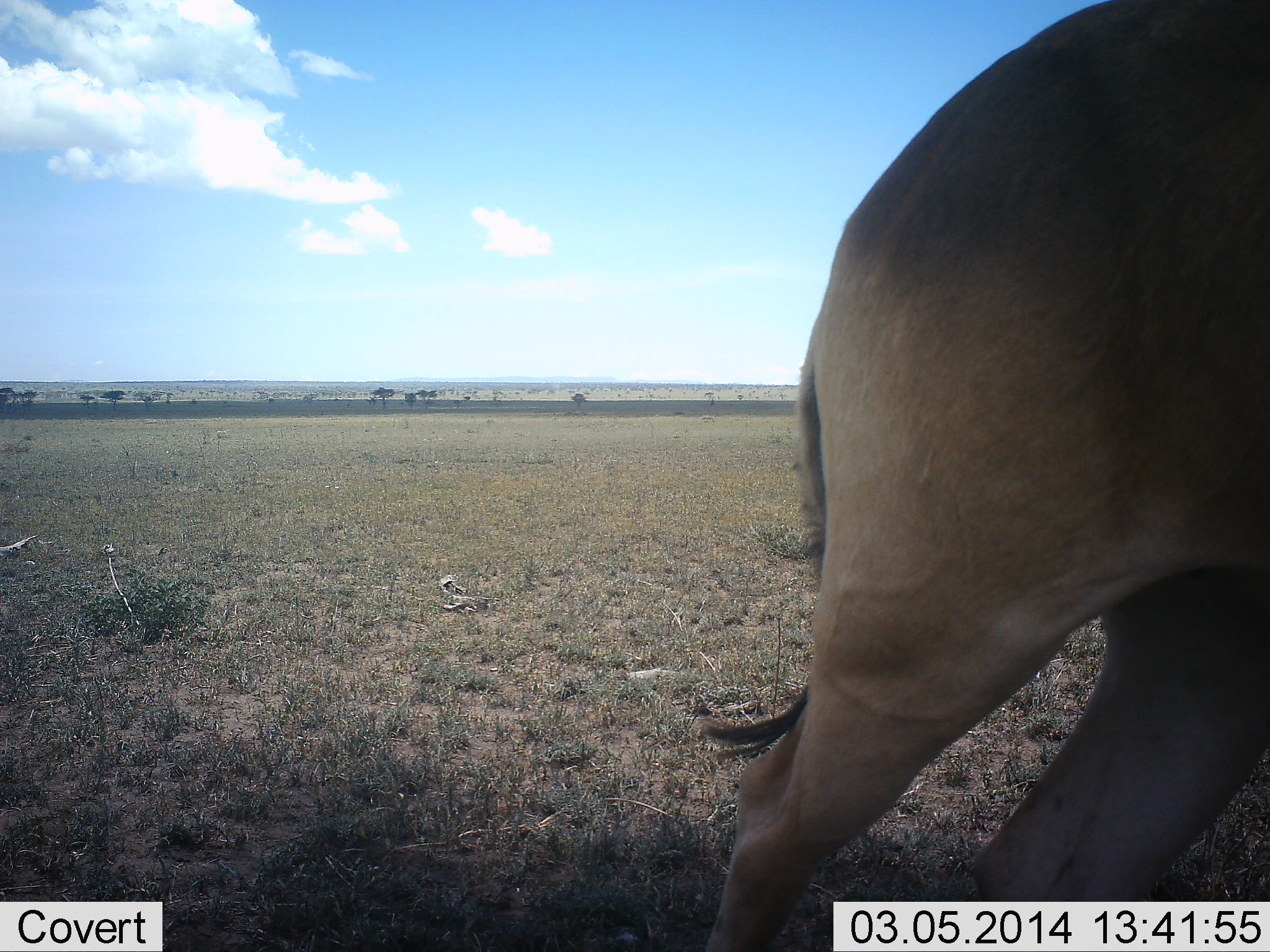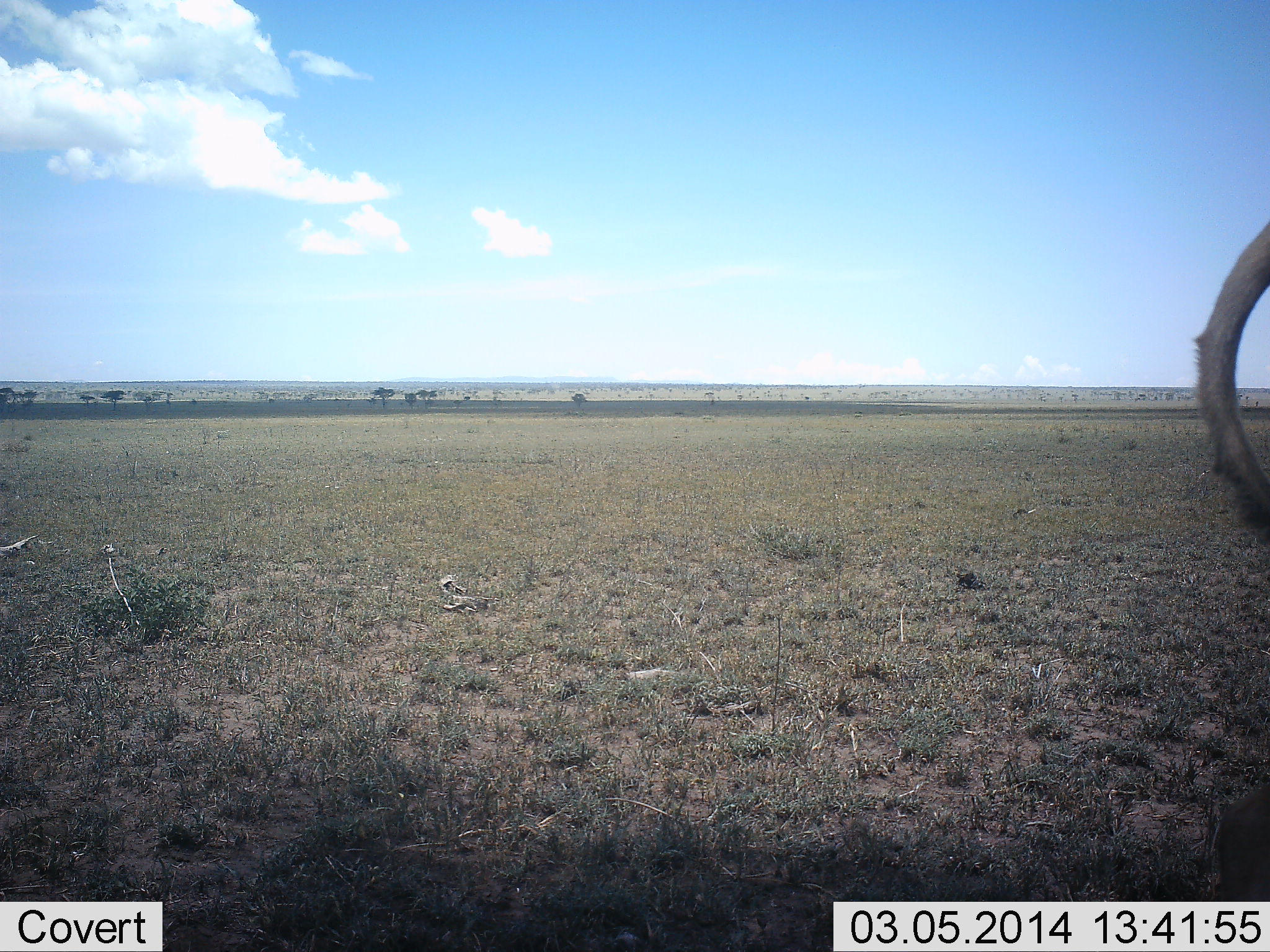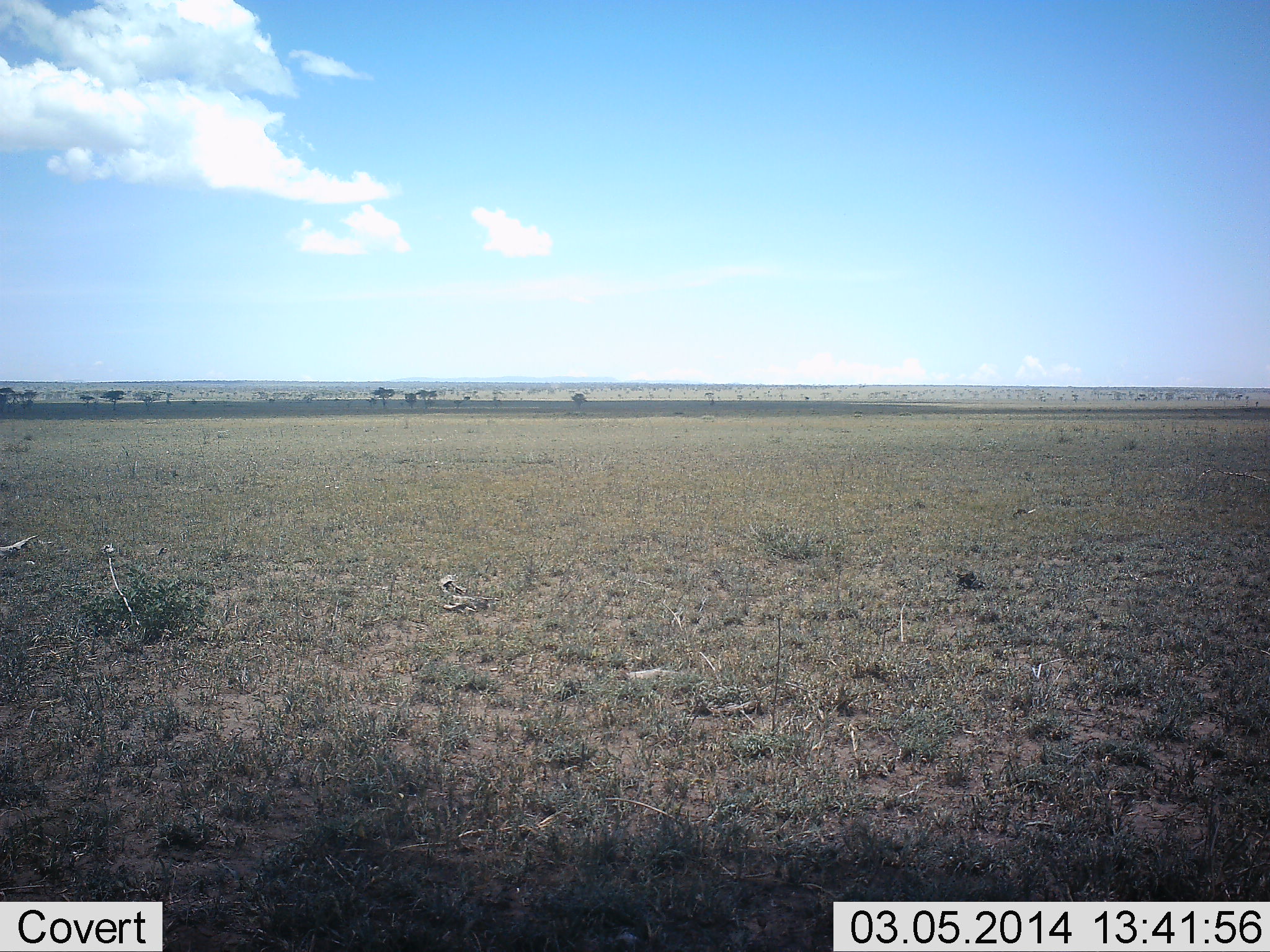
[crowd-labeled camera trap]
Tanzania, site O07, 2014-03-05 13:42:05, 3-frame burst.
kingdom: Animalia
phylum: Chordata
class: Mammalia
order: Artiodactyla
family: Bovidae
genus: Alcelaphus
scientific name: Alcelaphus buselaphus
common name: hartebeest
Hartebeest (Alcelaphus buselaphus), count 1. Behavior (volunteer vote fractions): standing 10%, resting 0%, moving 90%, interacting 0%. Young present (vote fraction): 0%. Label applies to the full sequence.